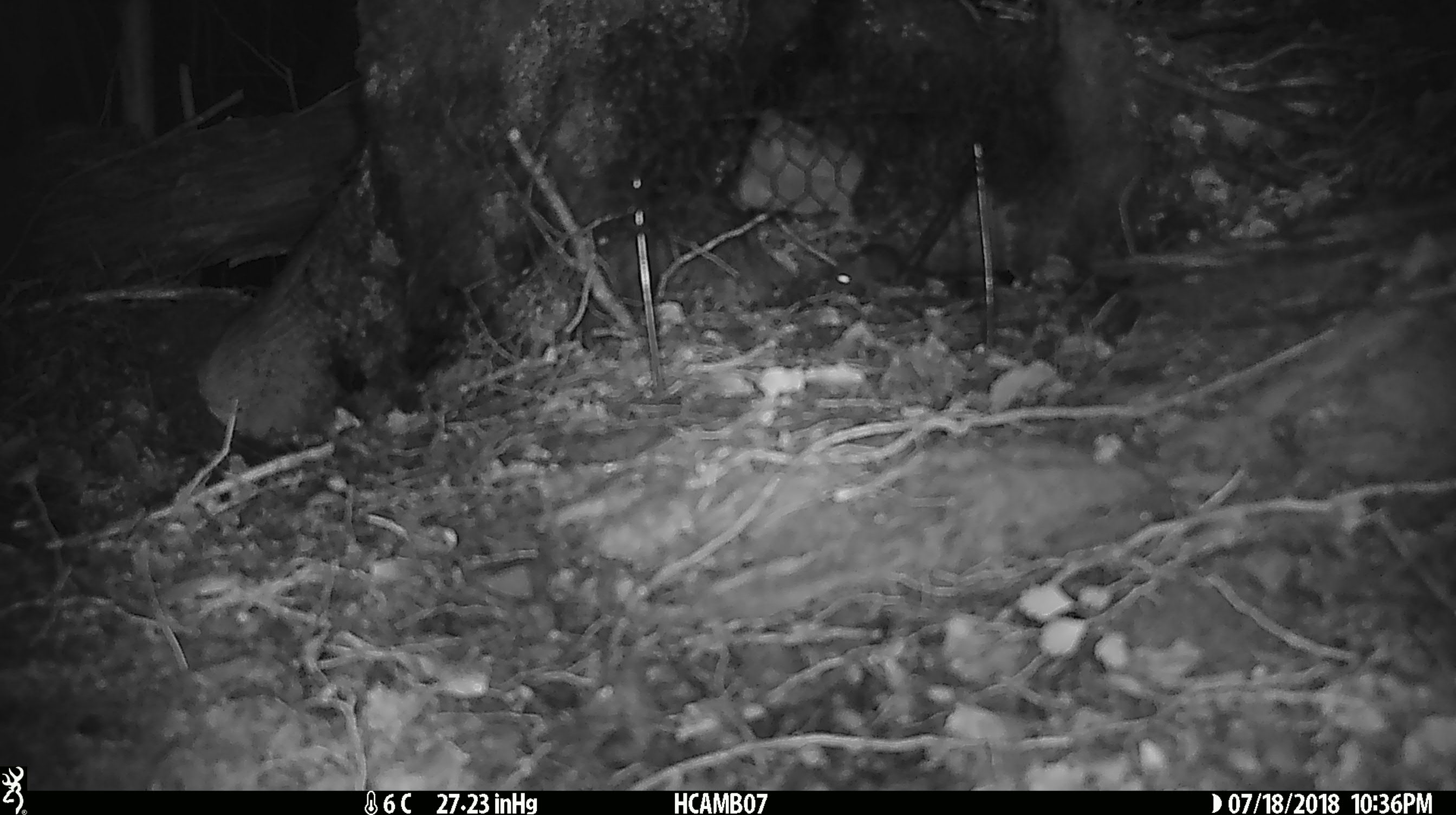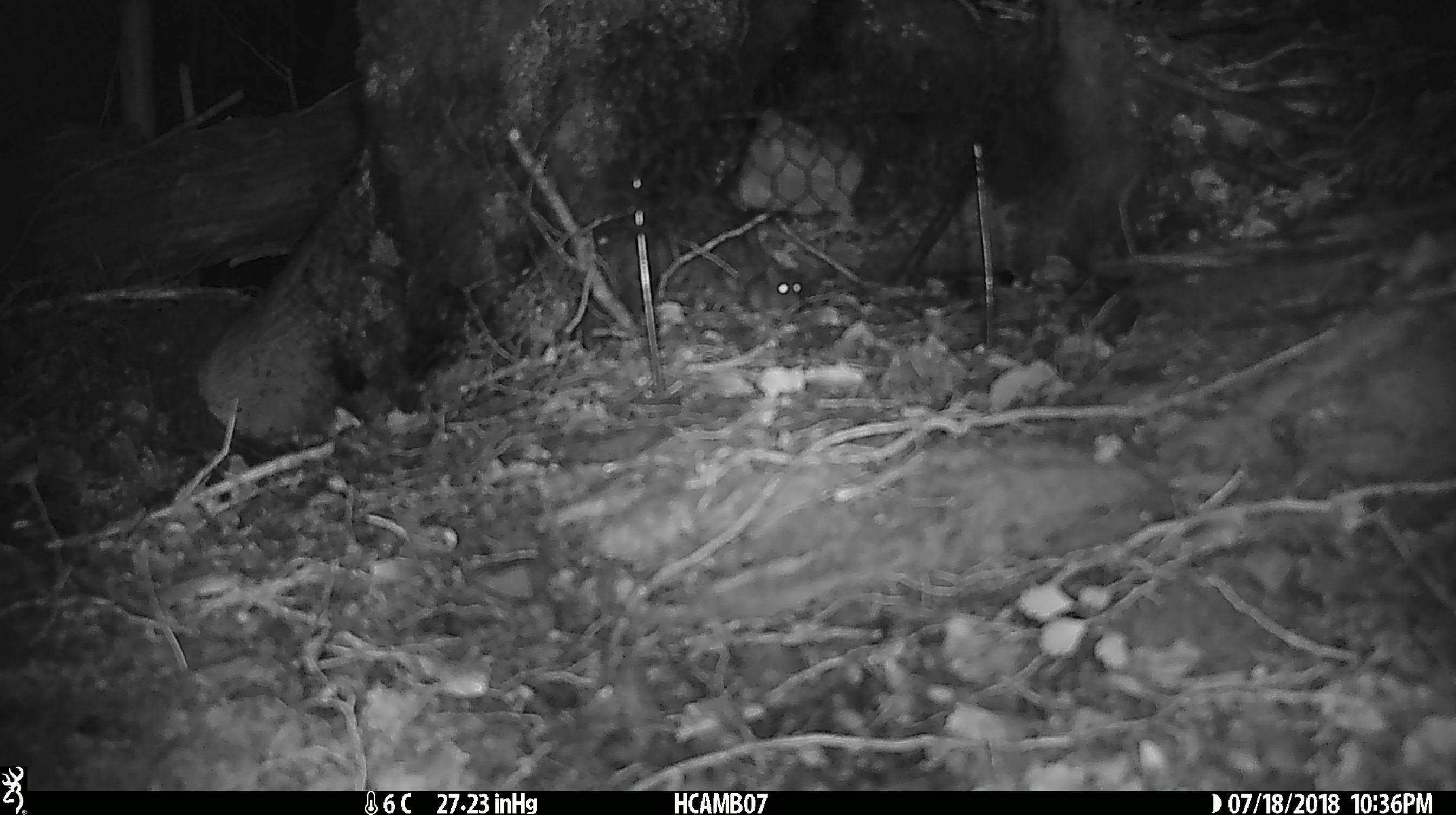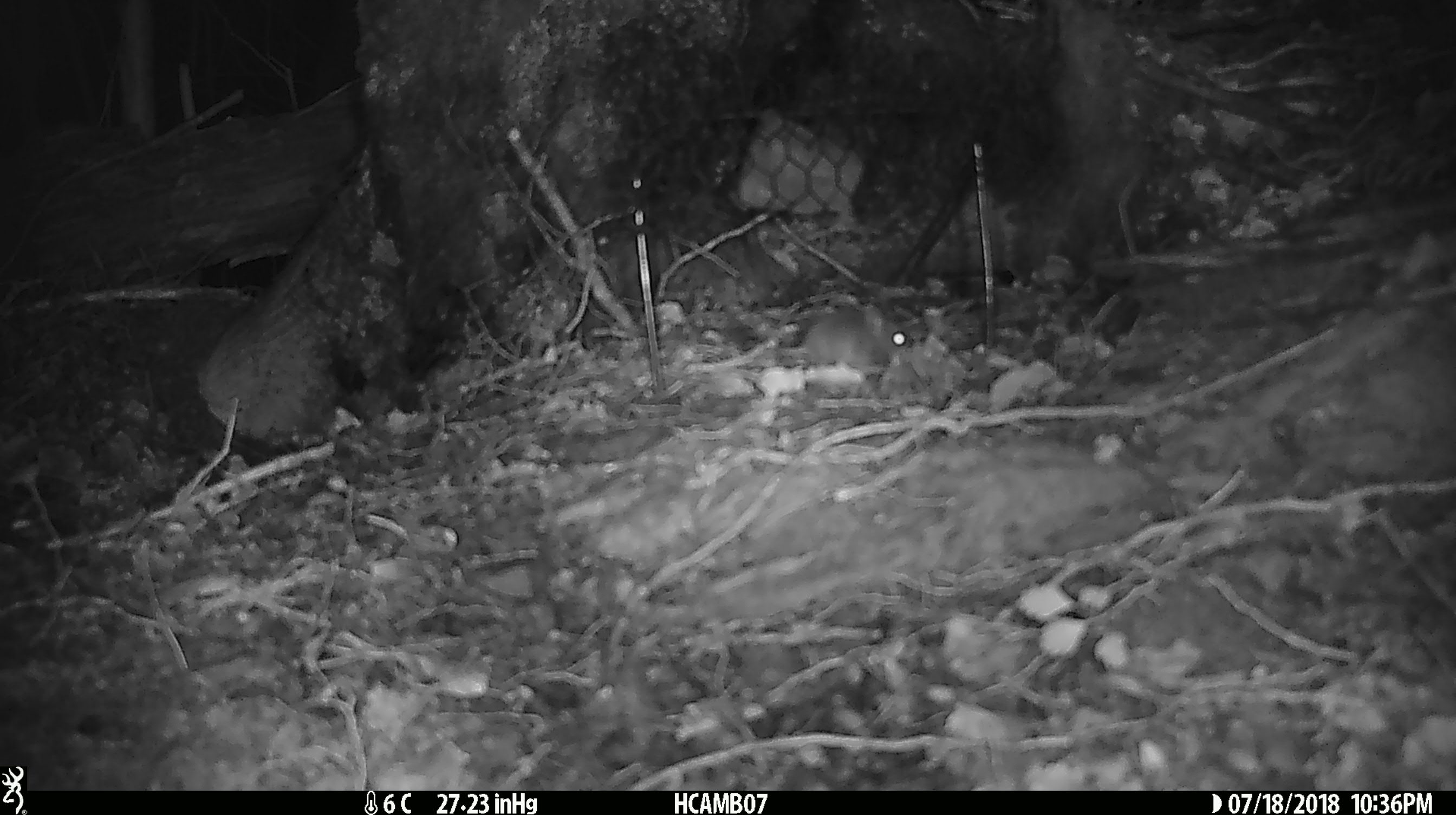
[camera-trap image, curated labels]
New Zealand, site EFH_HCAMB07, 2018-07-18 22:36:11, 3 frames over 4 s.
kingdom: Animalia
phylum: Chordata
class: Mammalia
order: Rodentia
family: Muridae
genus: Mus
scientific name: Mus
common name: mouse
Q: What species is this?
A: Mouse (Mus).